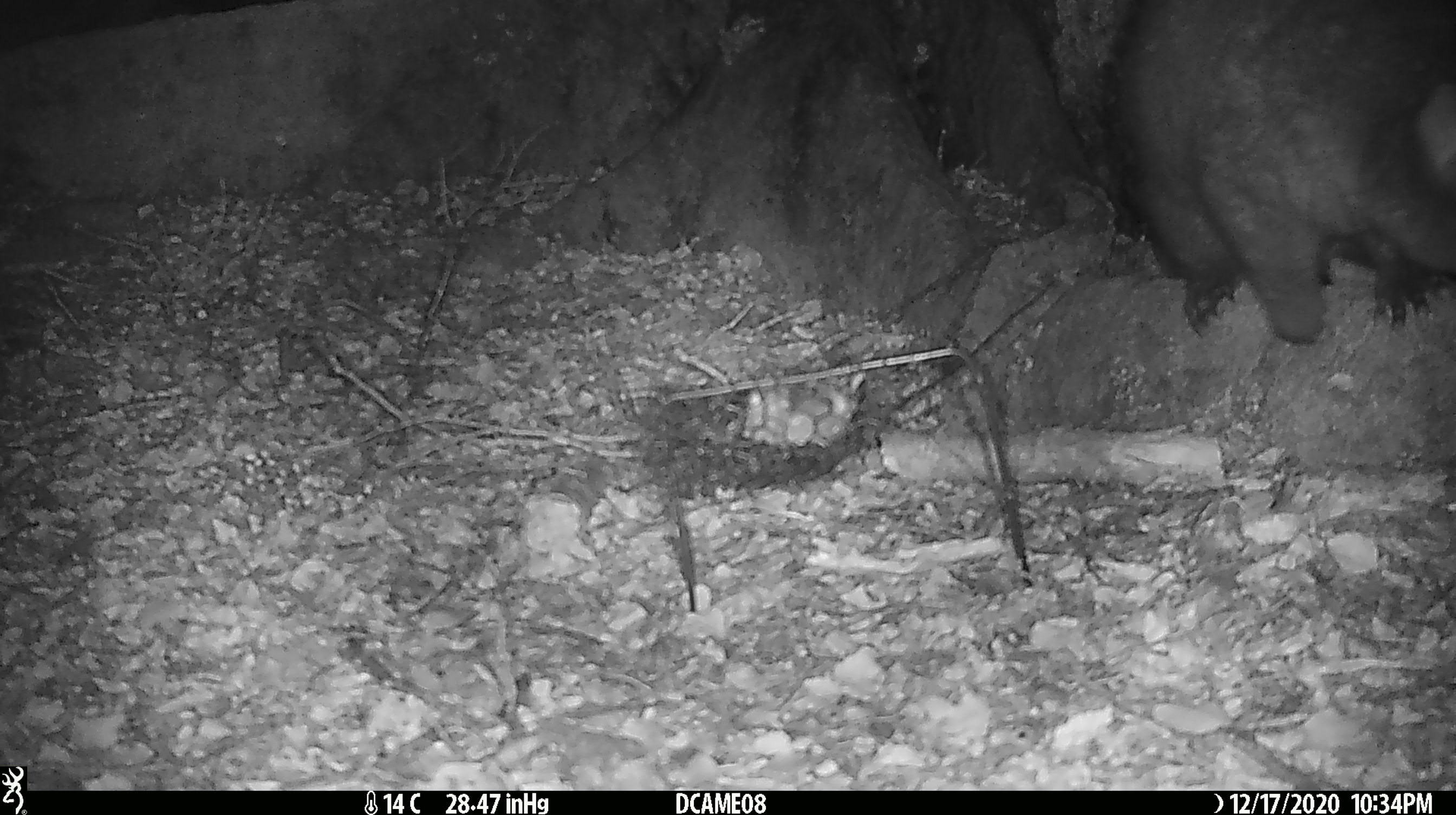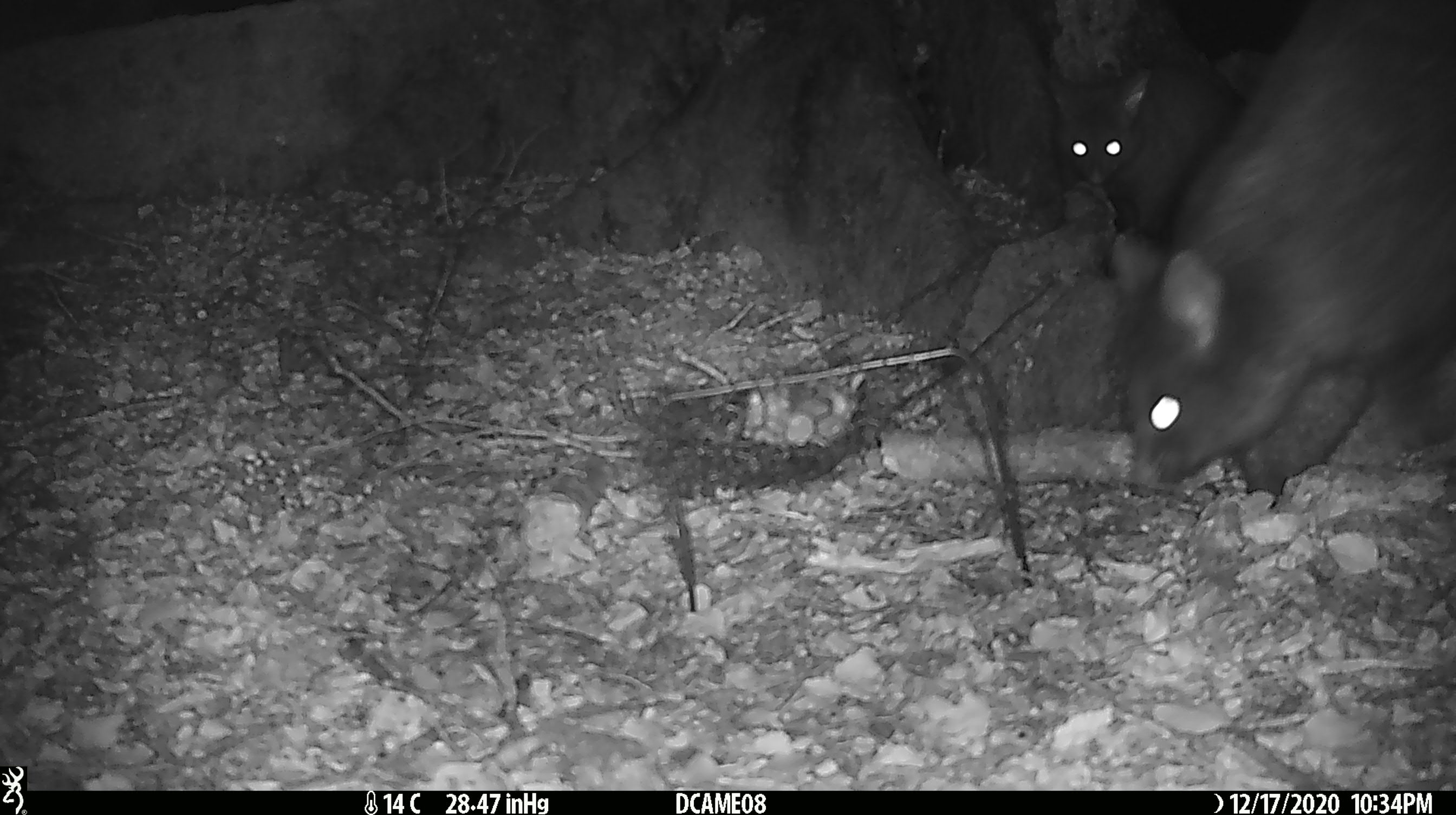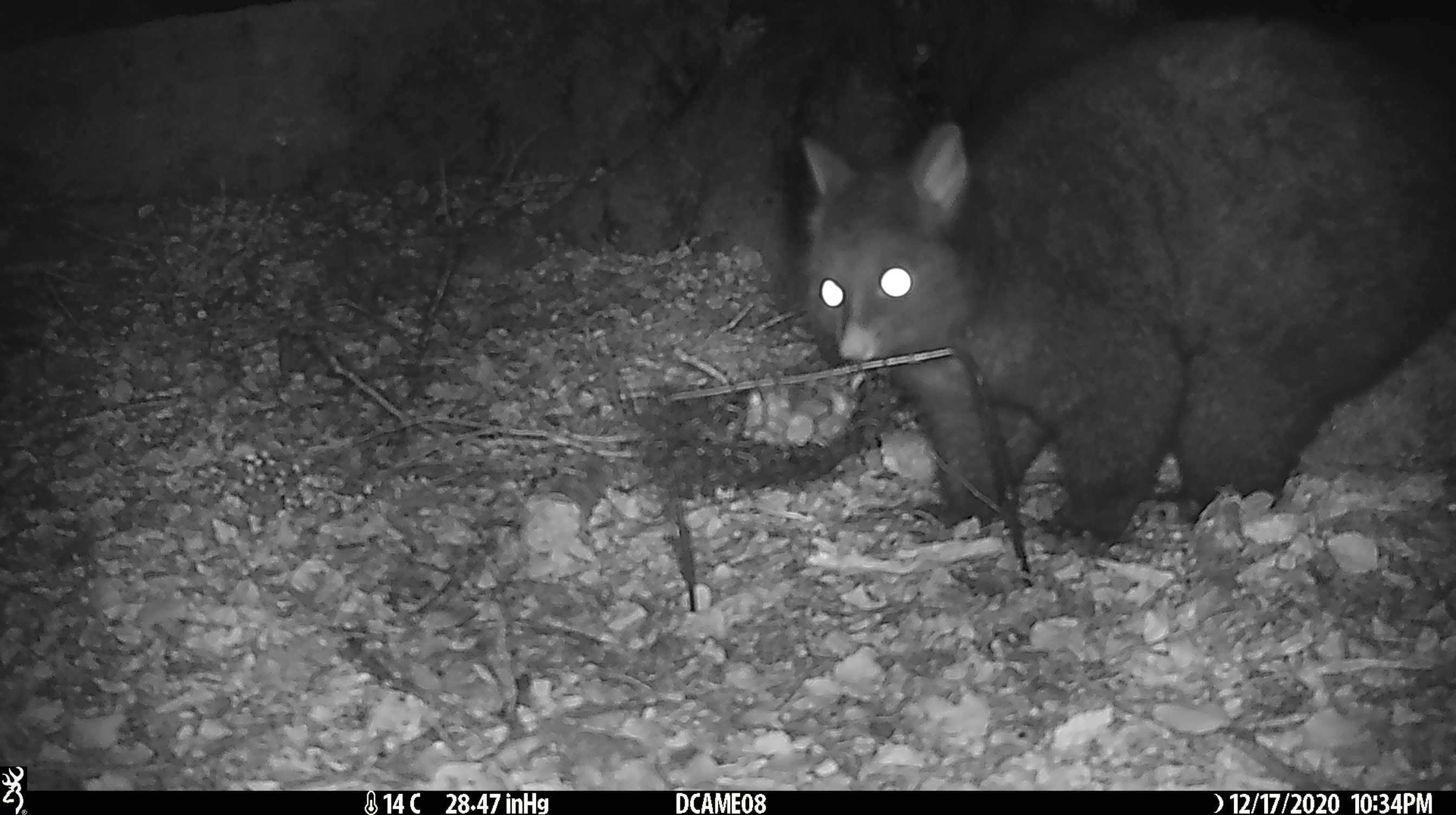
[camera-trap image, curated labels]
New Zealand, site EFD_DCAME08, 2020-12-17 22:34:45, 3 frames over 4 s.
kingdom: Animalia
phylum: Chordata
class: Mammalia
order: Diprotodontia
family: Phalangeridae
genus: Trichosurus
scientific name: Trichosurus vulpecula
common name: common brushtail possum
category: possum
Possum (common brushtail possum) (Trichosurus vulpecula).